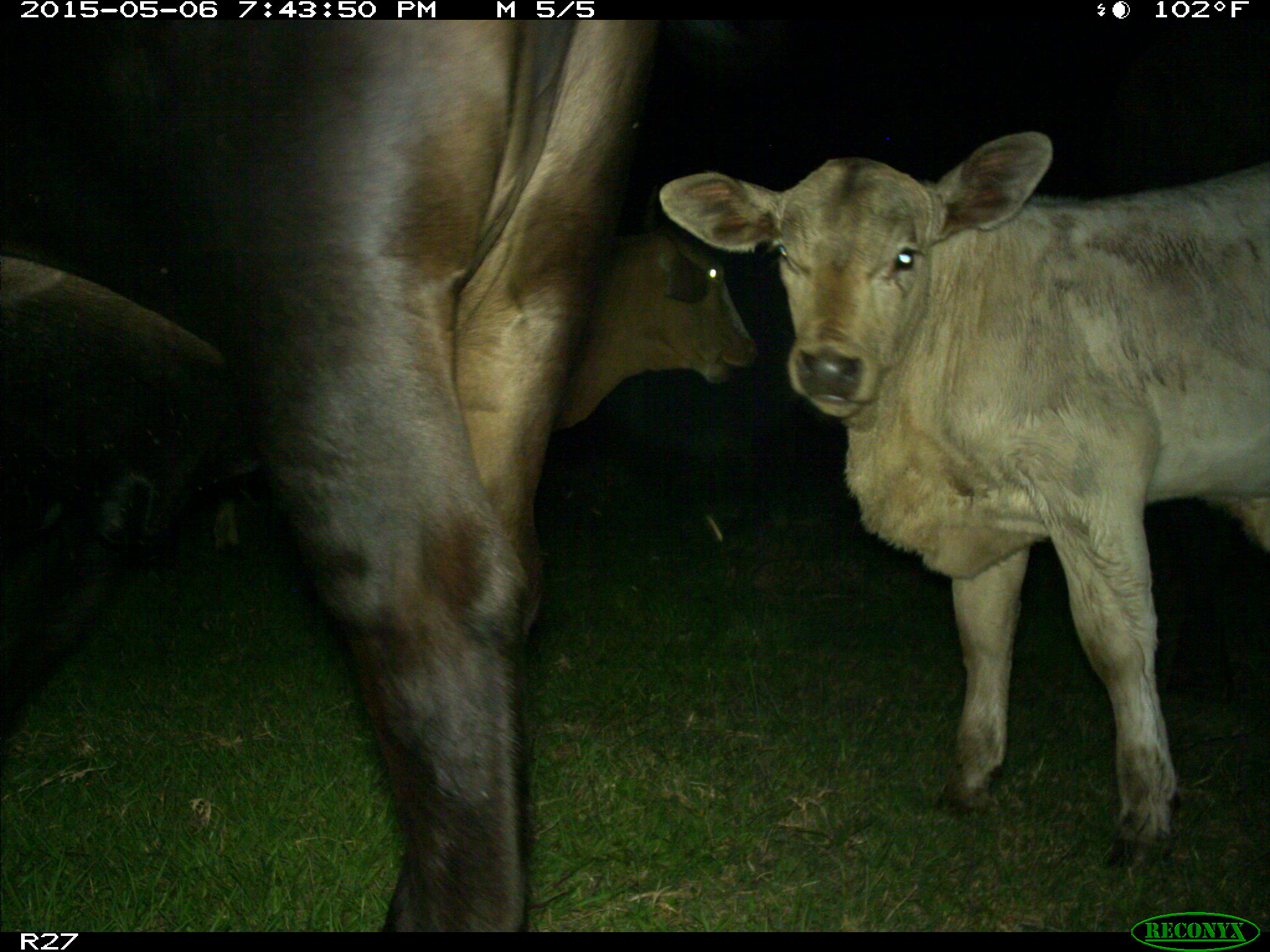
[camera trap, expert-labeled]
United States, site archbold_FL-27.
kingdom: Animalia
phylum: Chordata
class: Mammalia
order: Artiodactyla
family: Bovidae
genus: Bos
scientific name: Bos taurus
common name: domestic cow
Bos taurus (domestic cow).